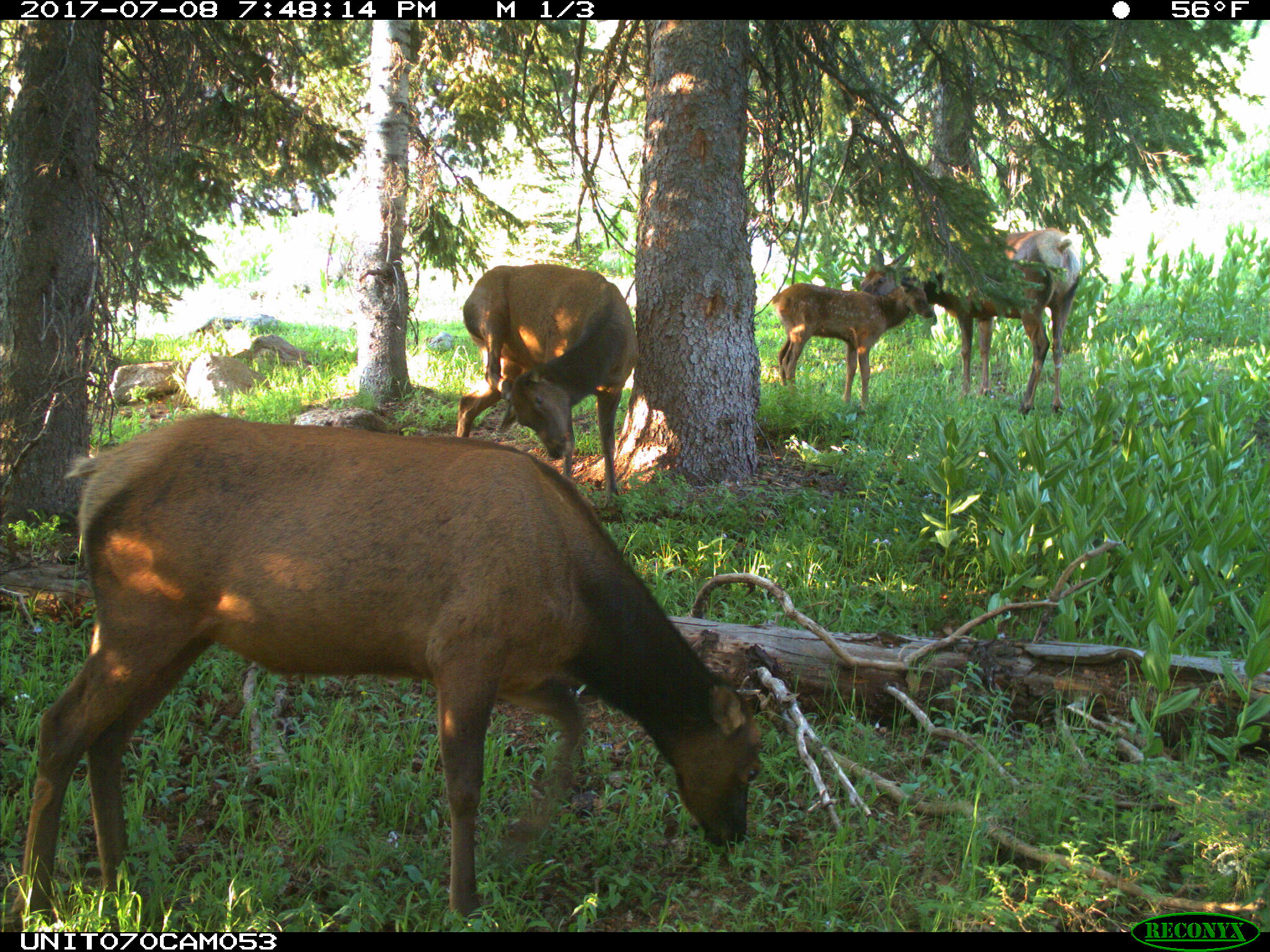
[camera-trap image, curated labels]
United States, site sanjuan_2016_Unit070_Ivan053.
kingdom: Animalia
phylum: Chordata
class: Mammalia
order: Artiodactyla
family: Cervidae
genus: Cervus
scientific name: Cervus elaphus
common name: red deer